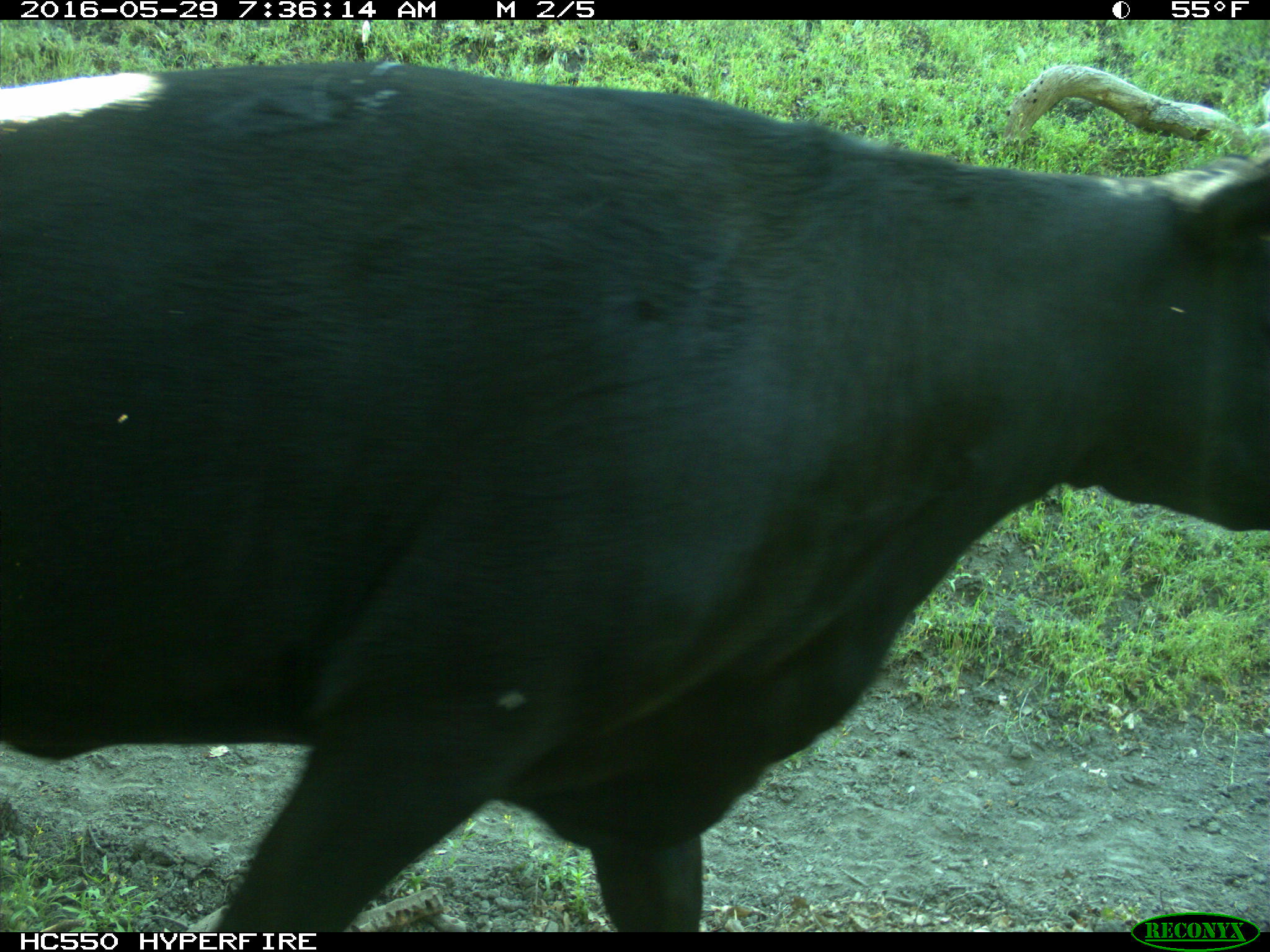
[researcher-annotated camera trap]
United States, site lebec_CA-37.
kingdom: Animalia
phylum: Chordata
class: Mammalia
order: Artiodactyla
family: Bovidae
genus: Bos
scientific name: Bos taurus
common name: domestic cow